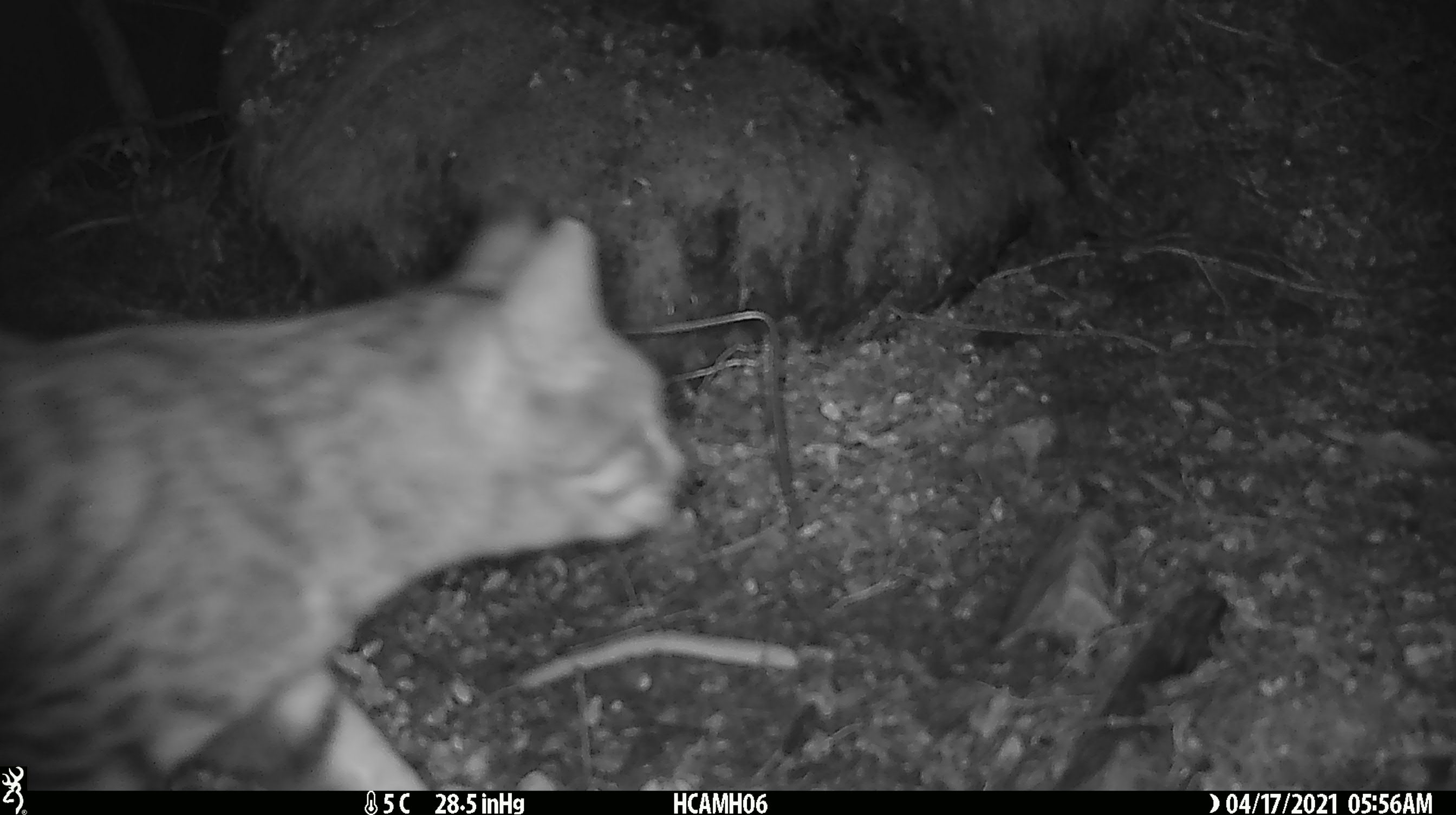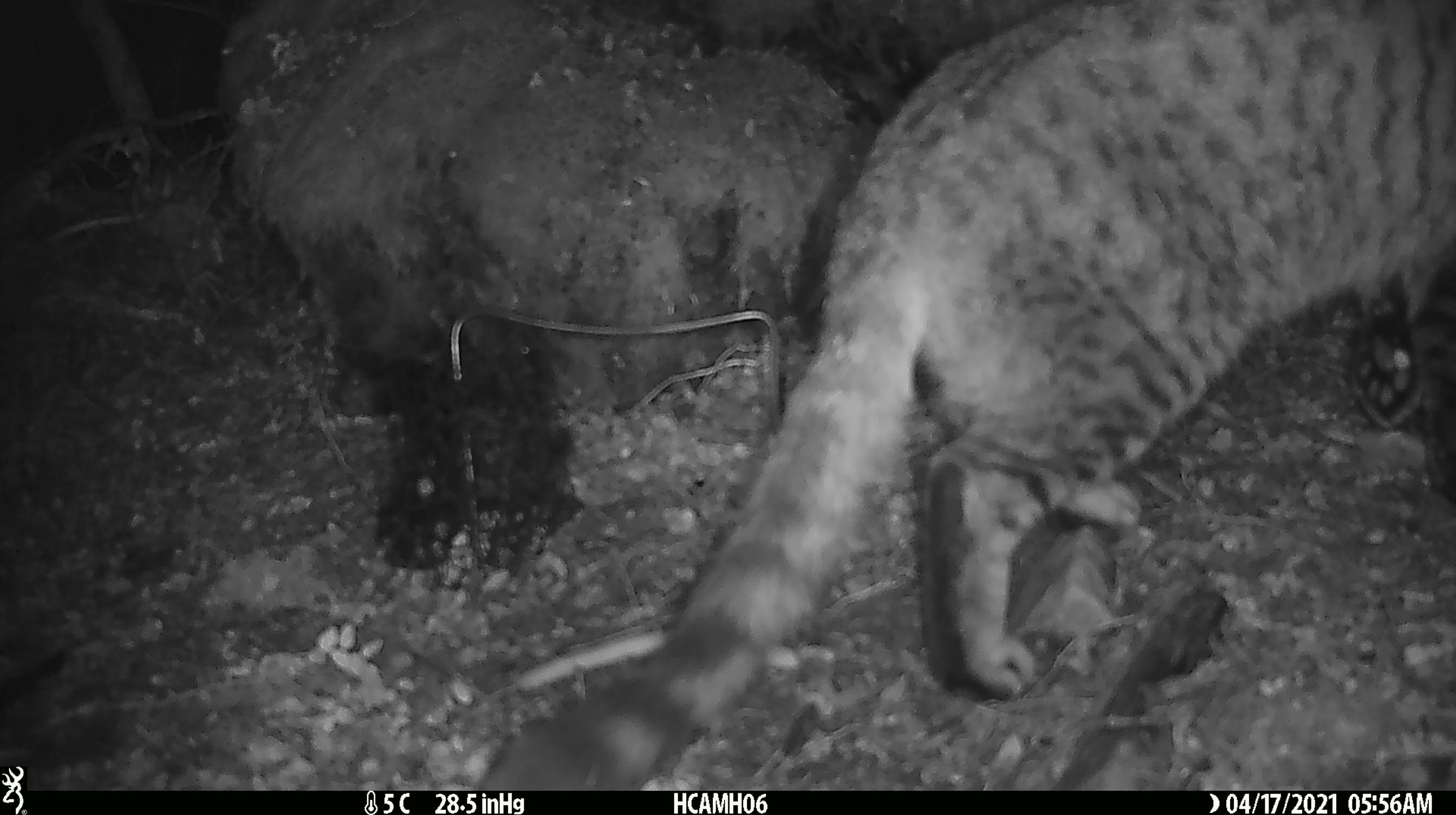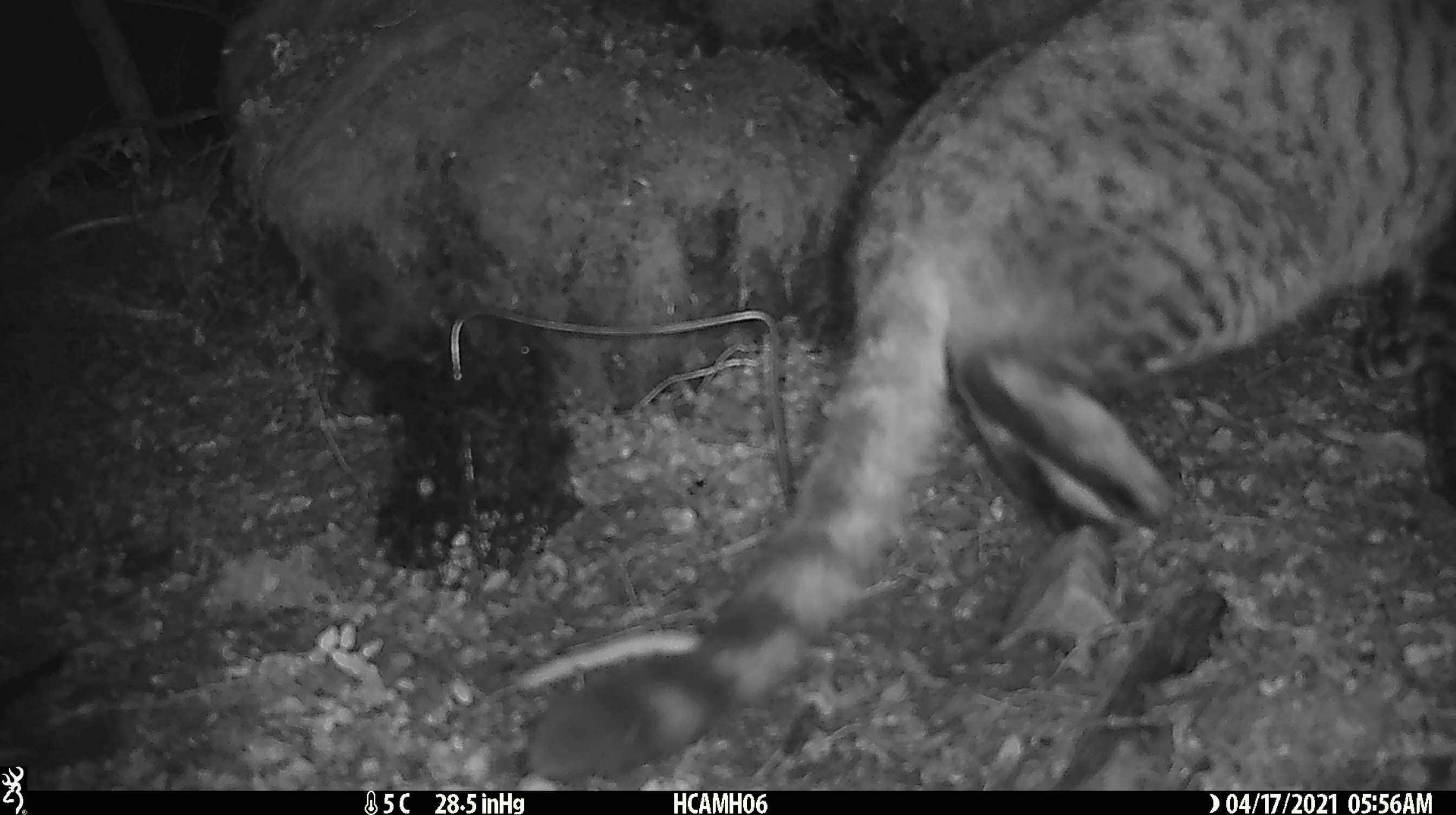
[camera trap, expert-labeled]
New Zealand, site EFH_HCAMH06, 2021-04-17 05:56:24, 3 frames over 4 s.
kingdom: Animalia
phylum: Chordata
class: Mammalia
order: Carnivora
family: Felidae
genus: Felis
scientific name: Felis catus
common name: domestic cat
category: cat